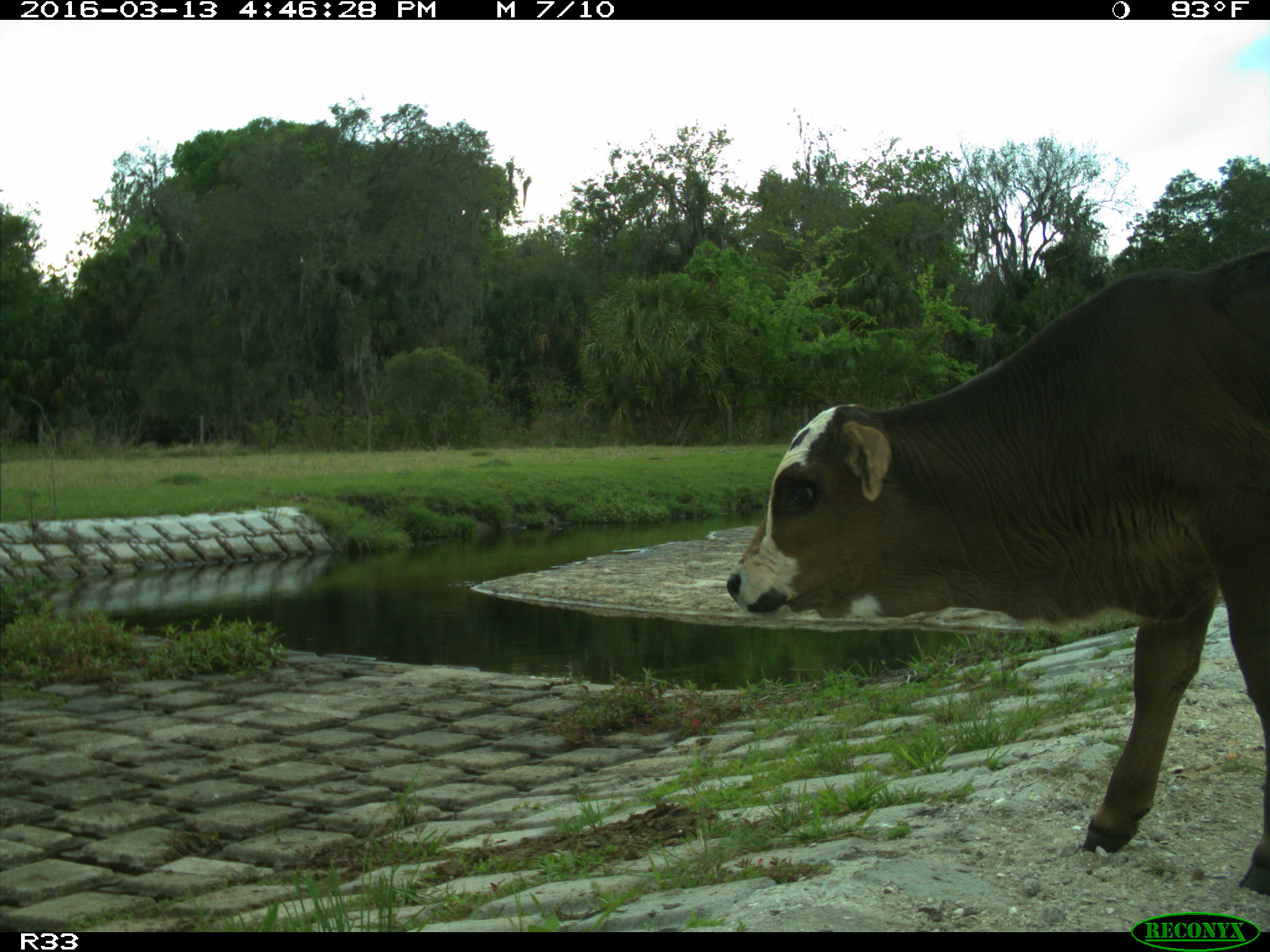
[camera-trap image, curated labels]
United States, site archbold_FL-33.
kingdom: Animalia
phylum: Chordata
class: Mammalia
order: Artiodactyla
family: Bovidae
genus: Bos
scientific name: Bos taurus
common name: domestic cow